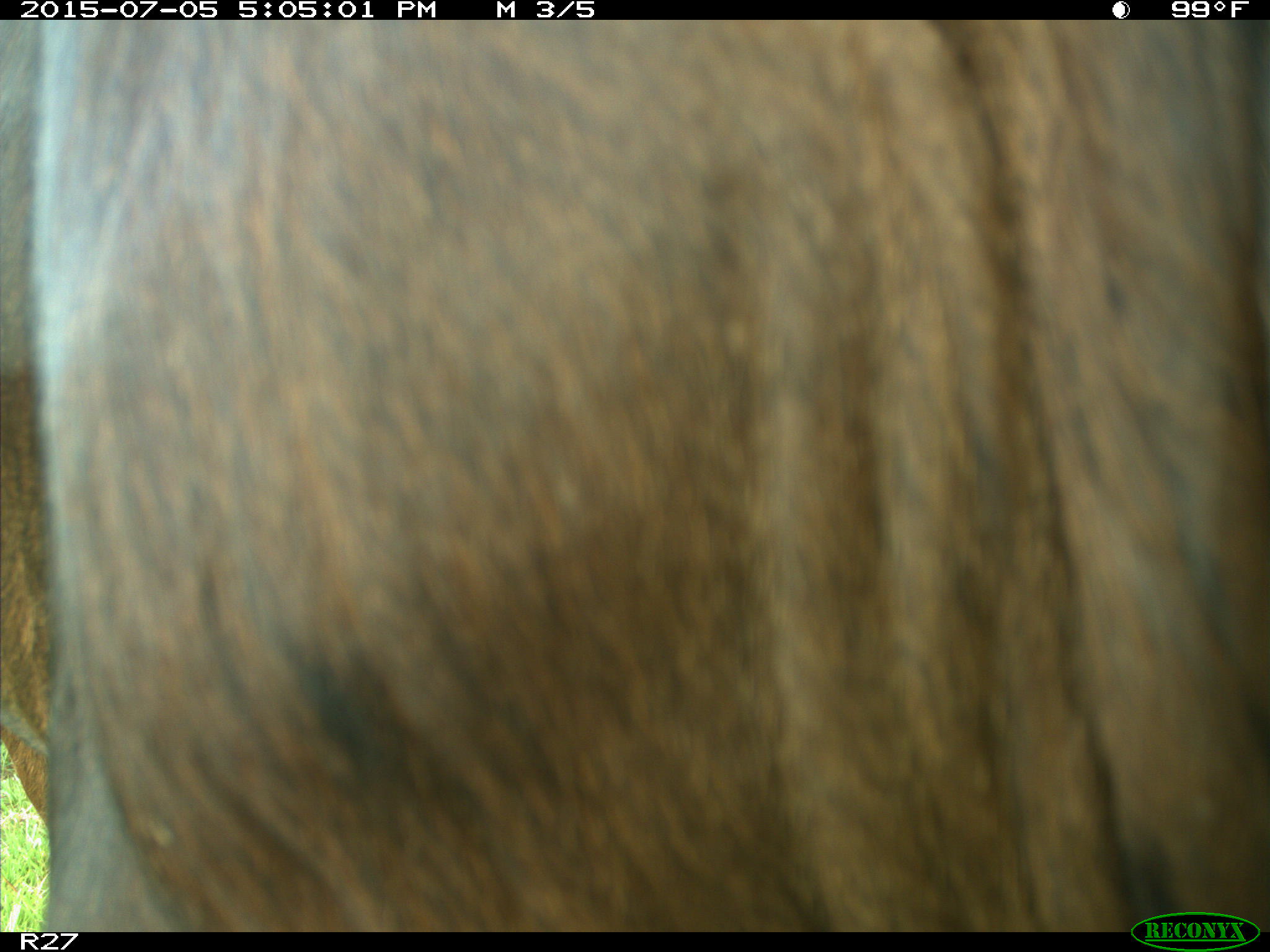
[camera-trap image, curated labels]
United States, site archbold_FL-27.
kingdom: Animalia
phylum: Chordata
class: Mammalia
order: Artiodactyla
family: Bovidae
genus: Bos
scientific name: Bos taurus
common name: domestic cow